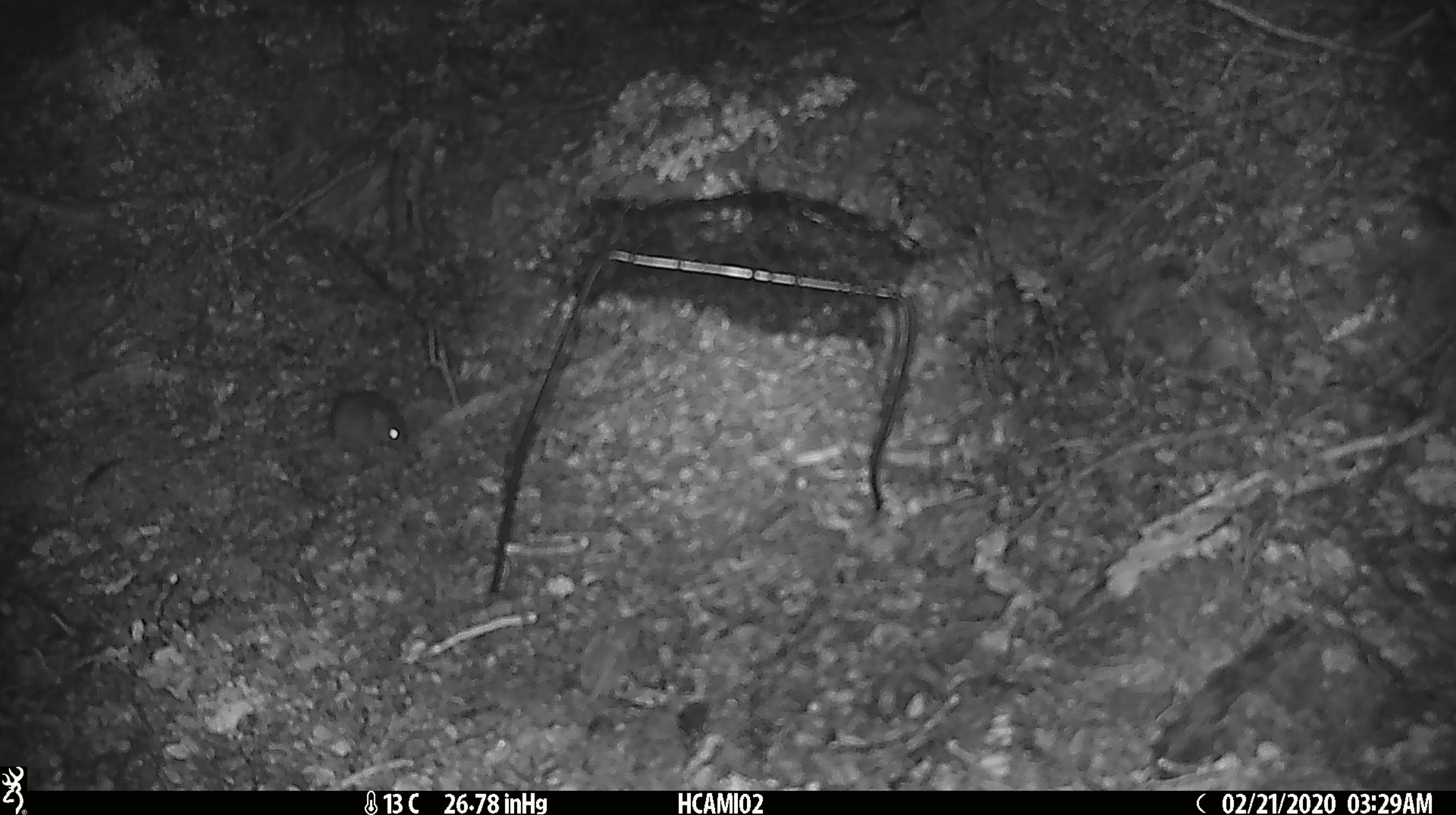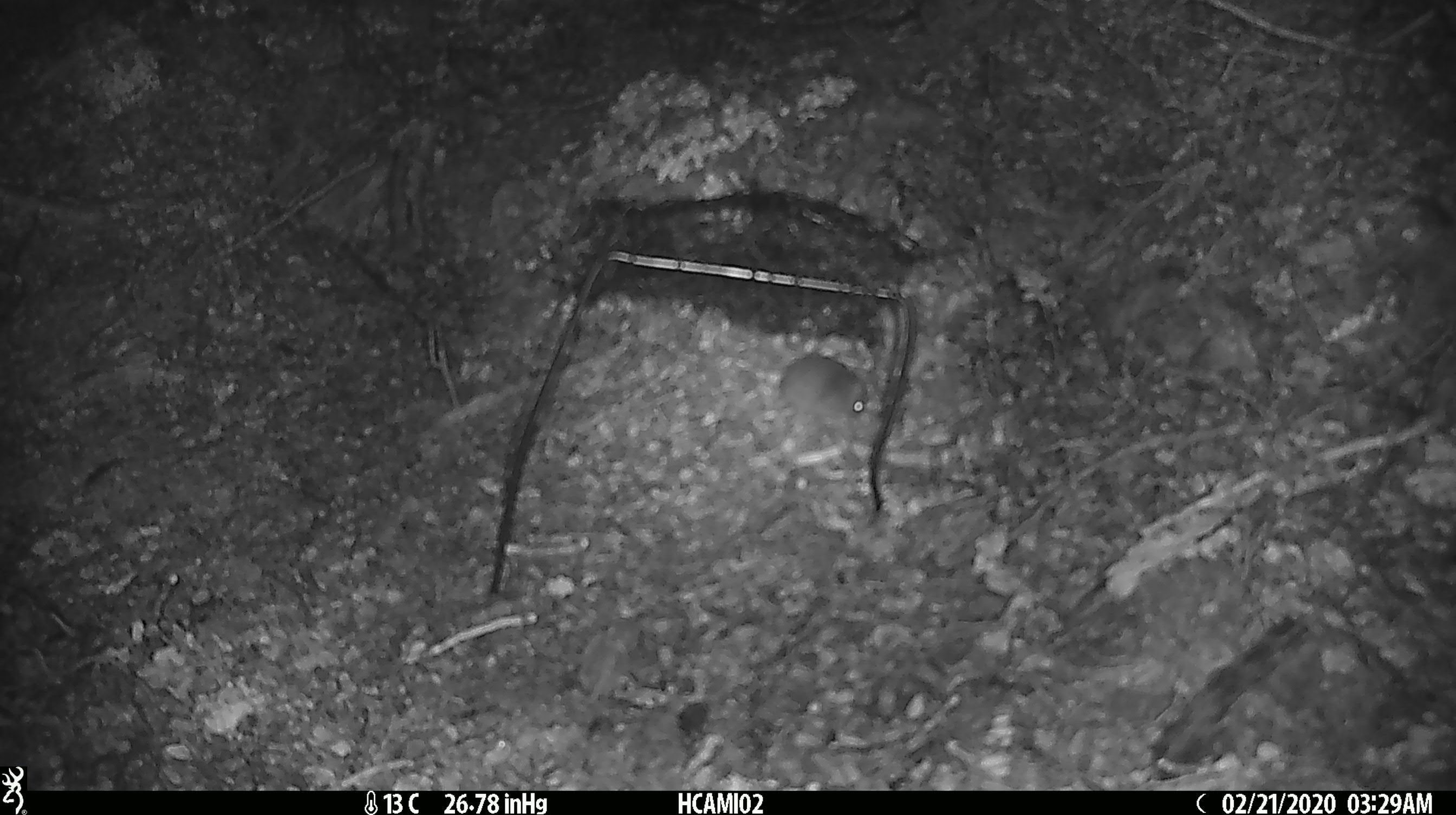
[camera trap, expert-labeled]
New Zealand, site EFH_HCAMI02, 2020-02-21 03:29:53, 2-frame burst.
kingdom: Animalia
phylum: Chordata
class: Mammalia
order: Rodentia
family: Muridae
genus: Mus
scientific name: Mus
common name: mouse